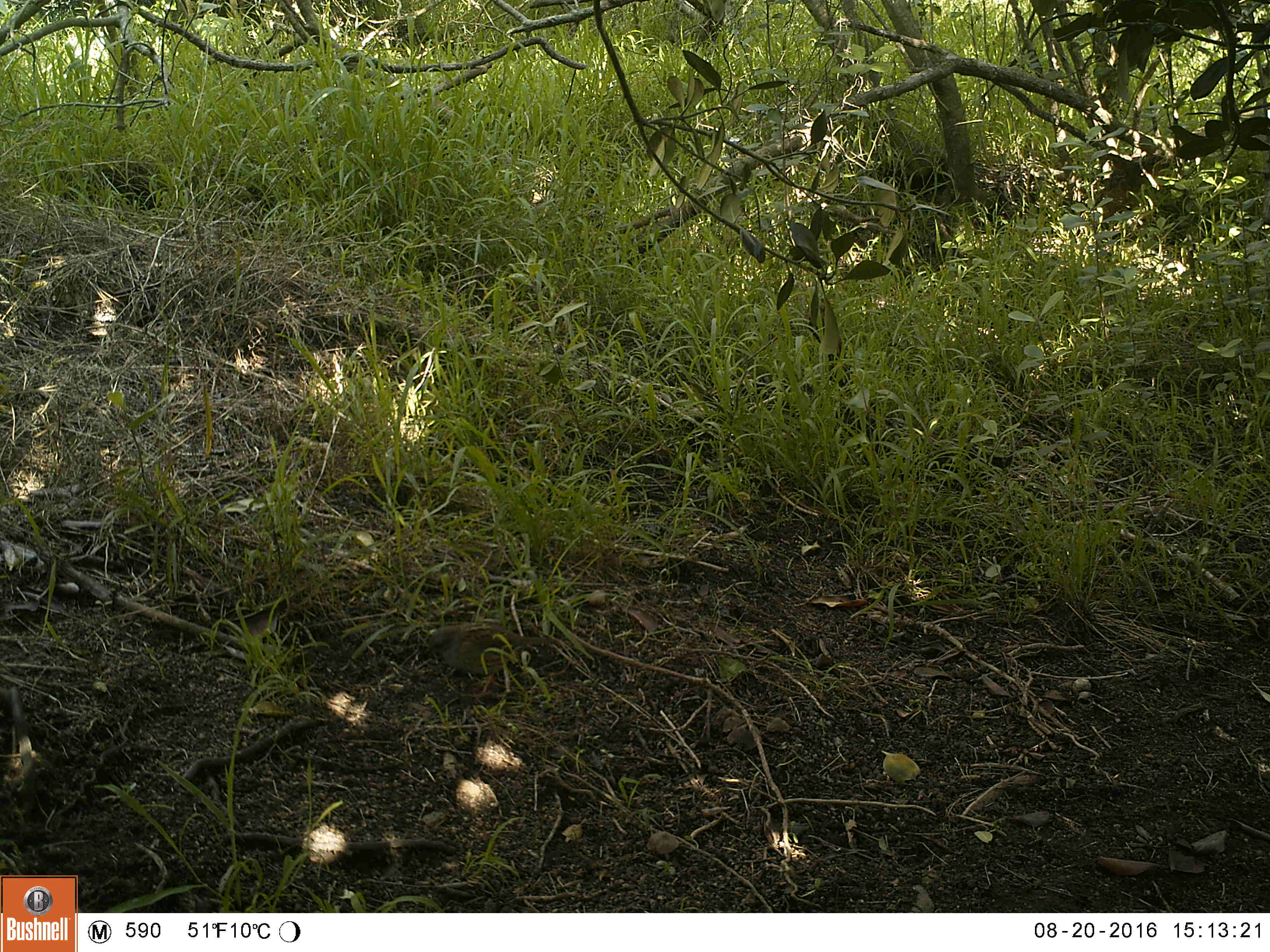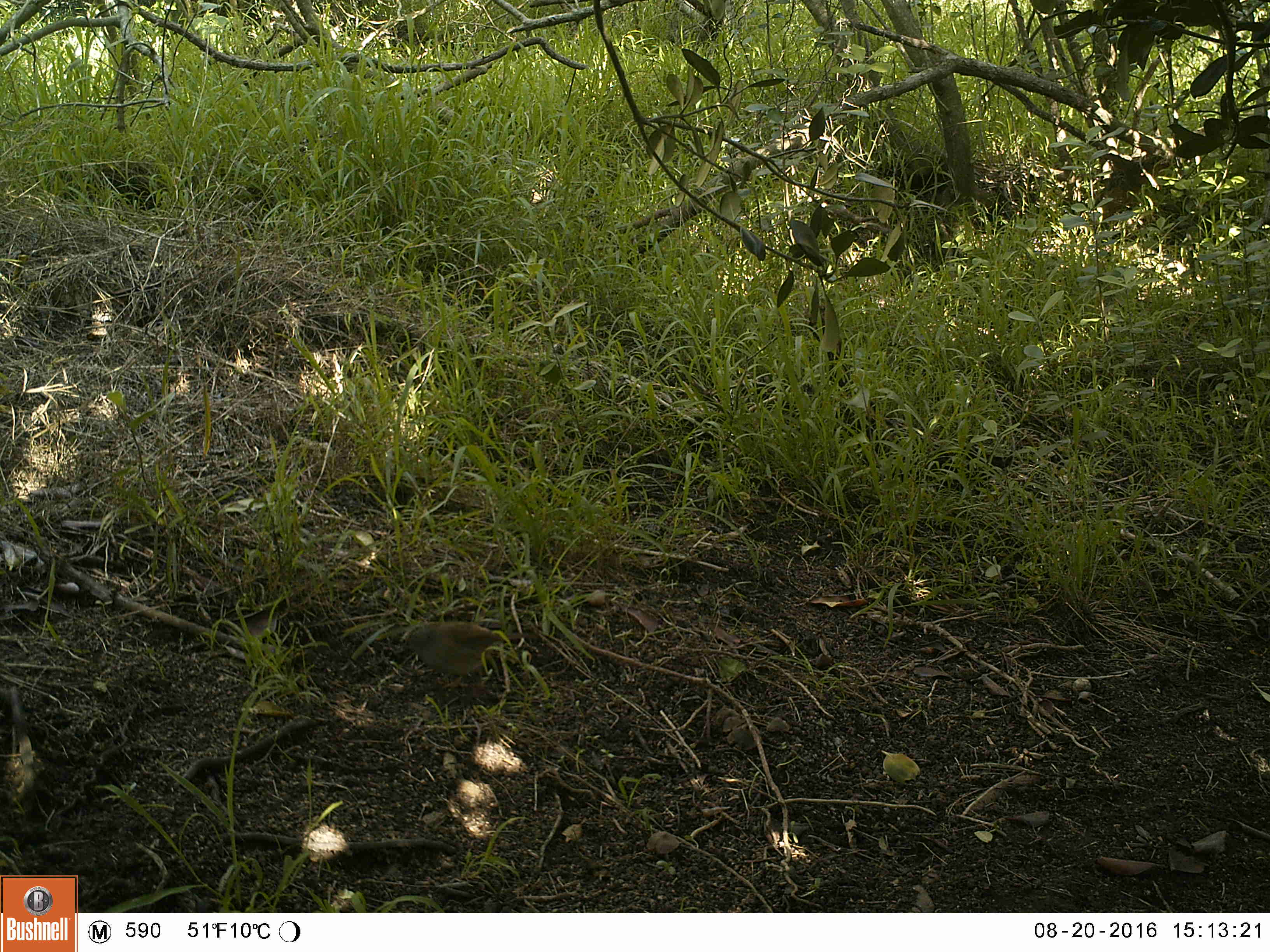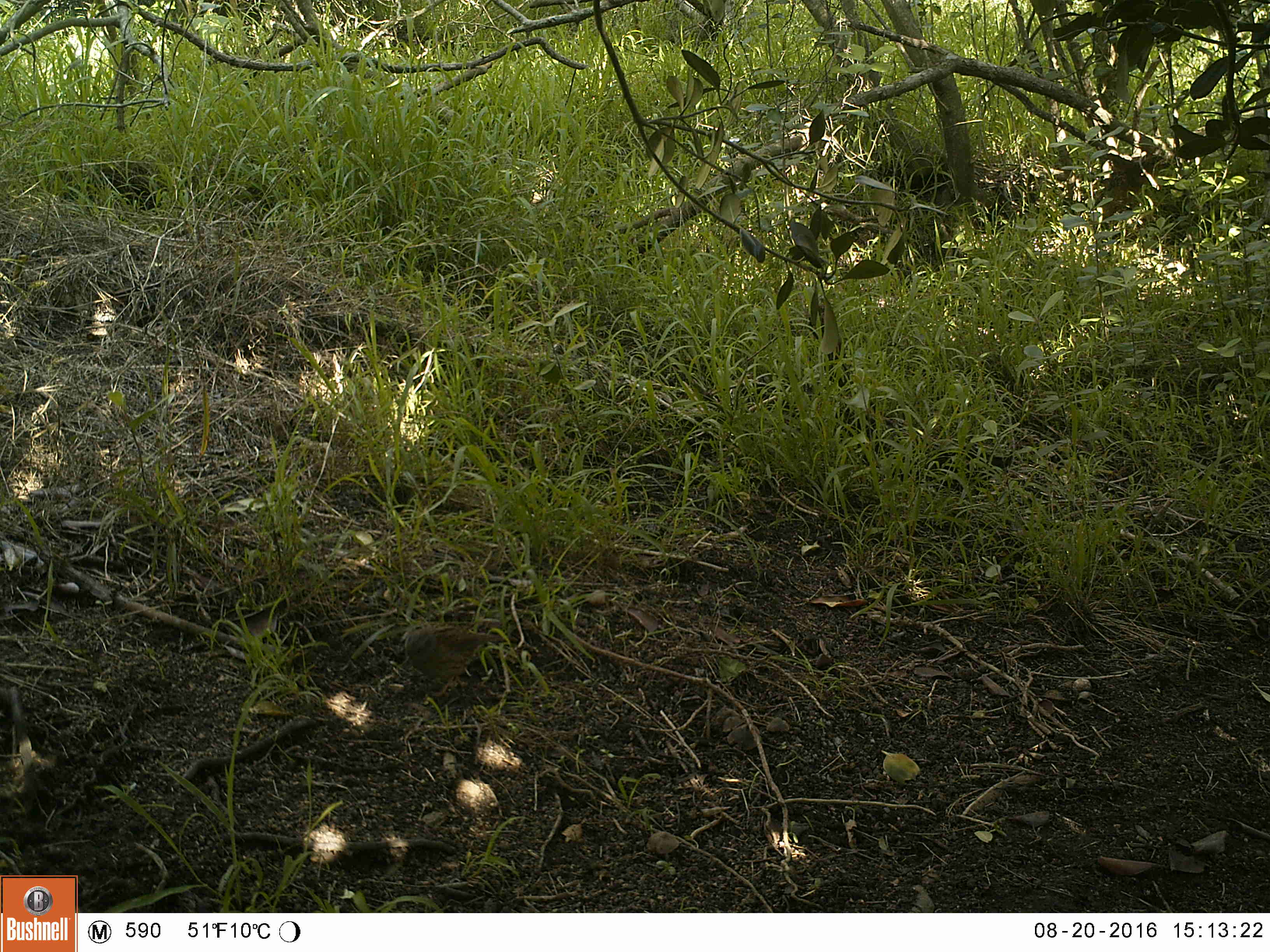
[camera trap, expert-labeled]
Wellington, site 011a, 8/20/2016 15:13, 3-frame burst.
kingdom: Animalia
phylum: Chordata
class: Aves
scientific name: Aves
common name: bird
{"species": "bird (Aves)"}